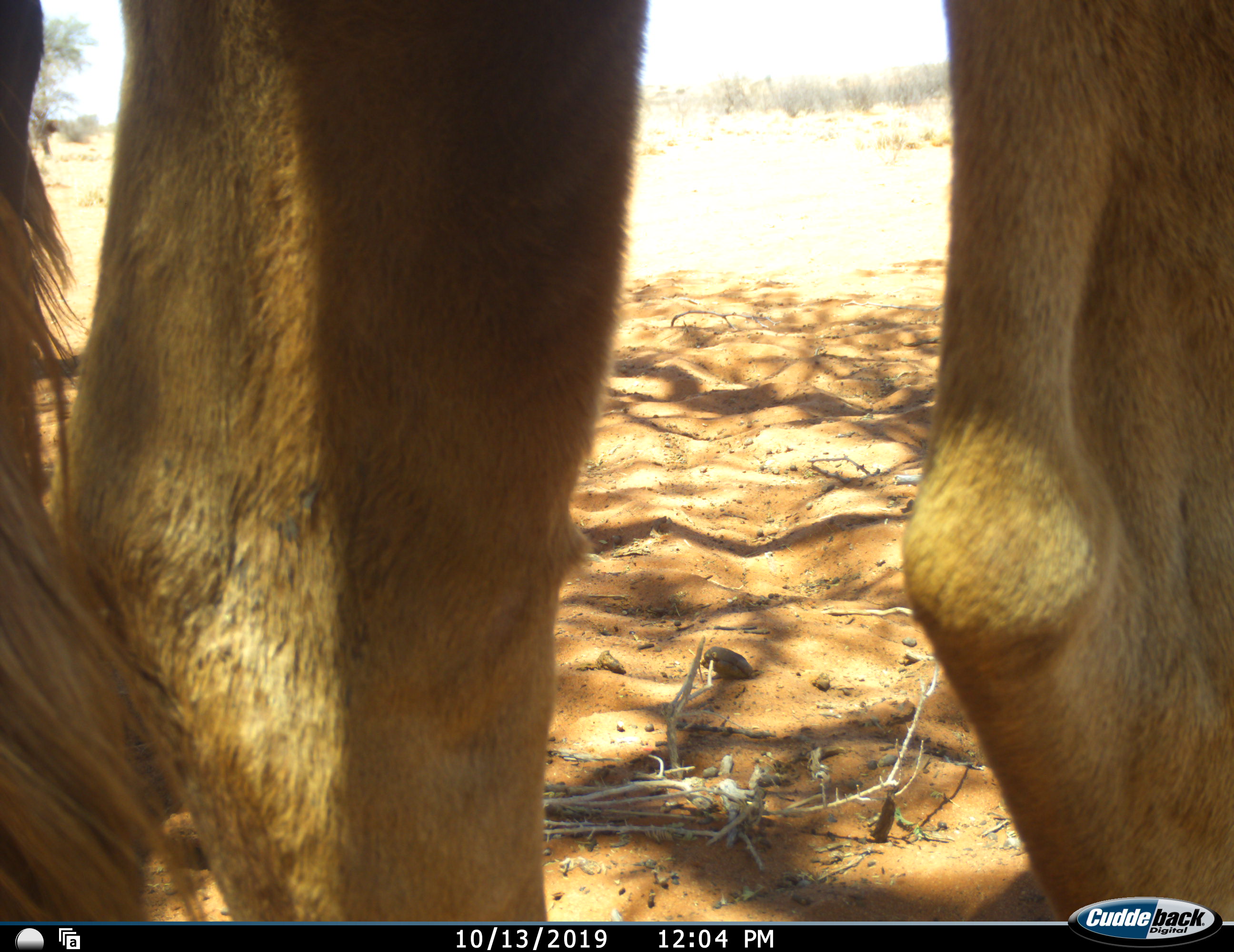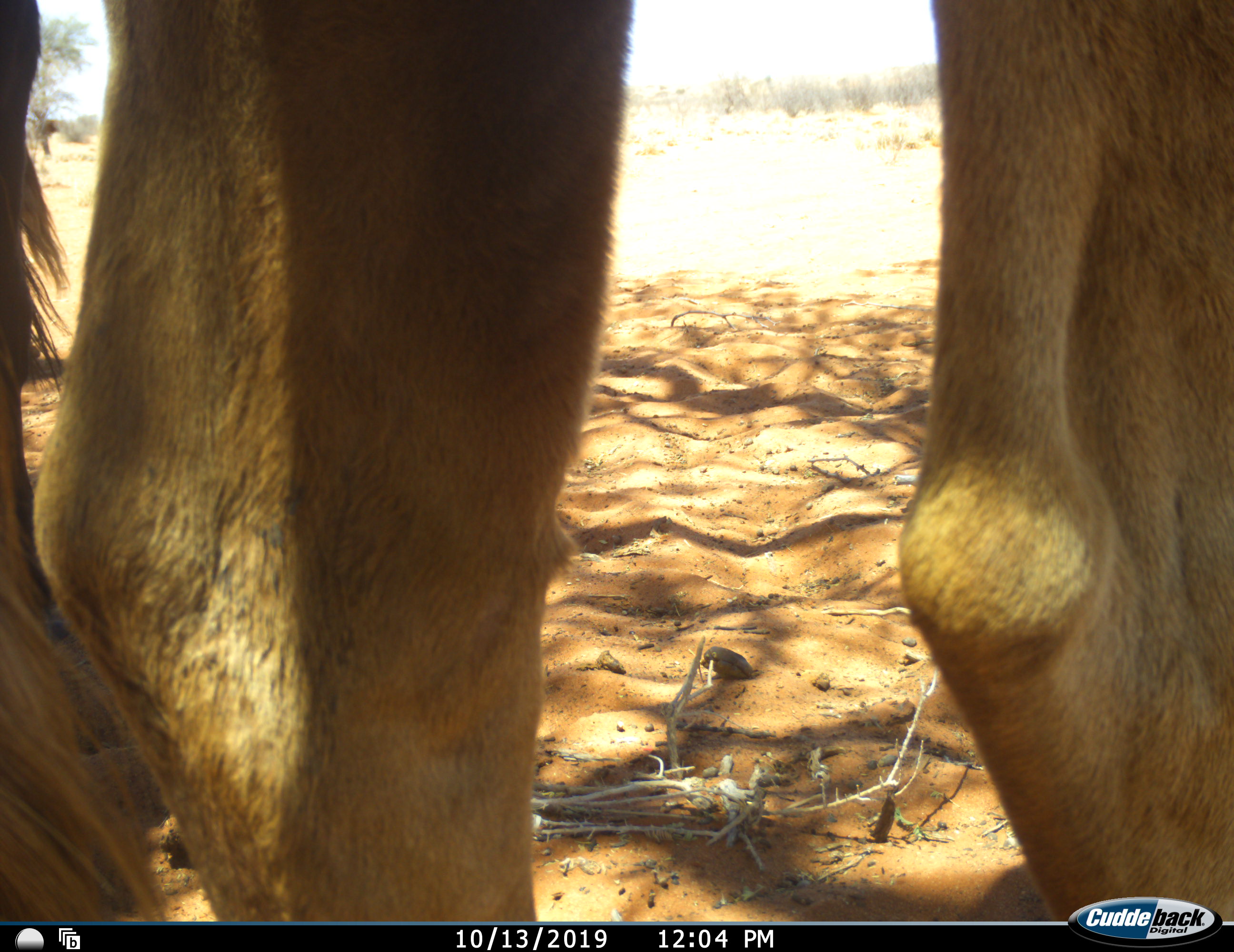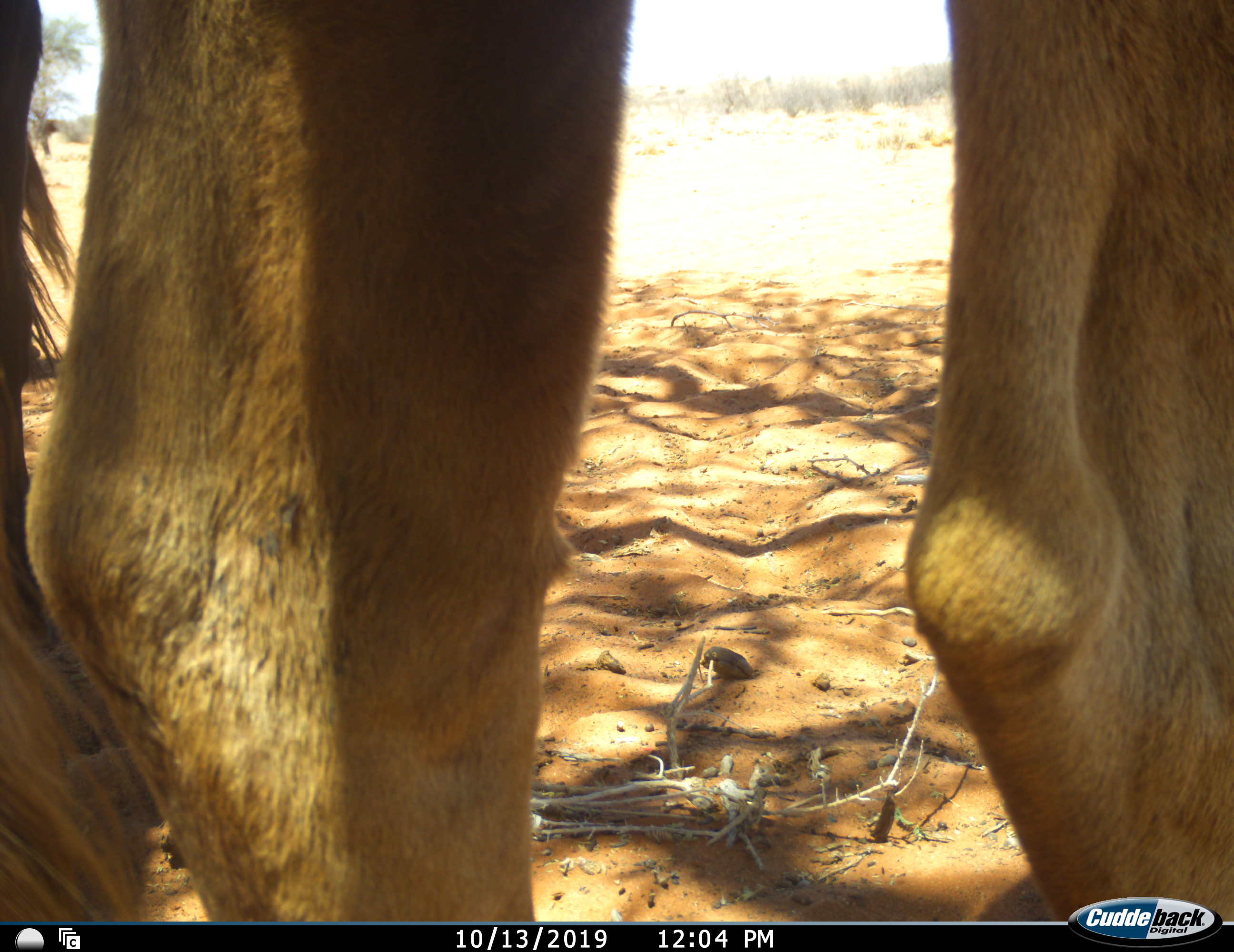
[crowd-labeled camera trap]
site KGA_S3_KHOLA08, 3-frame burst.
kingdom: Animalia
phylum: Chordata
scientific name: Vertebrata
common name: domestic animal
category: domesticanimal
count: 1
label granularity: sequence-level